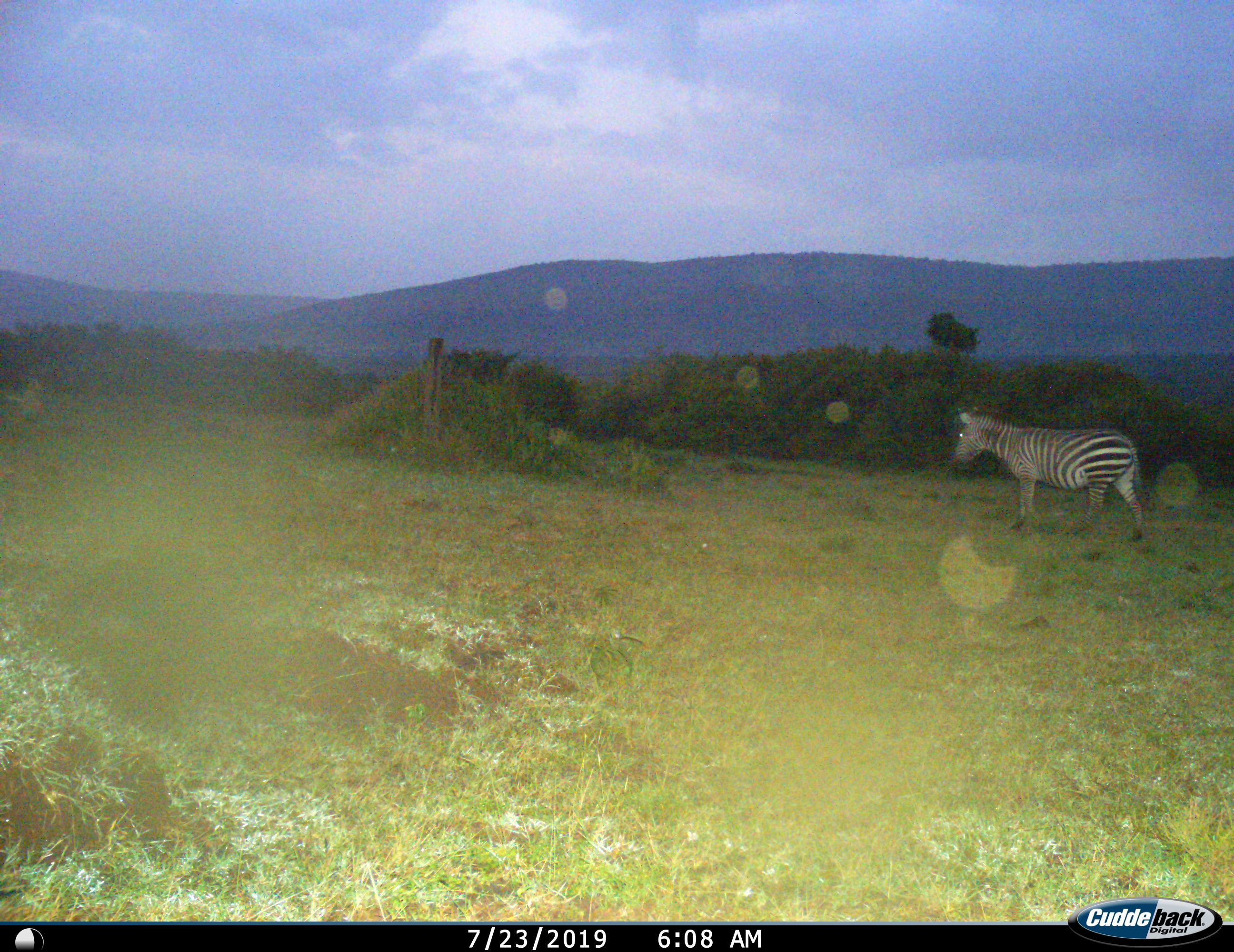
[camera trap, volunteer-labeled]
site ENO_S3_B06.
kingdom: Animalia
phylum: Chordata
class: Mammalia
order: Perissodactyla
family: Equidae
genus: Equus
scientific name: Equus quagga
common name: plains zebra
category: zebraplains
Zebraplains (plains zebra) (Equus quagga), count 1. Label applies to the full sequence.